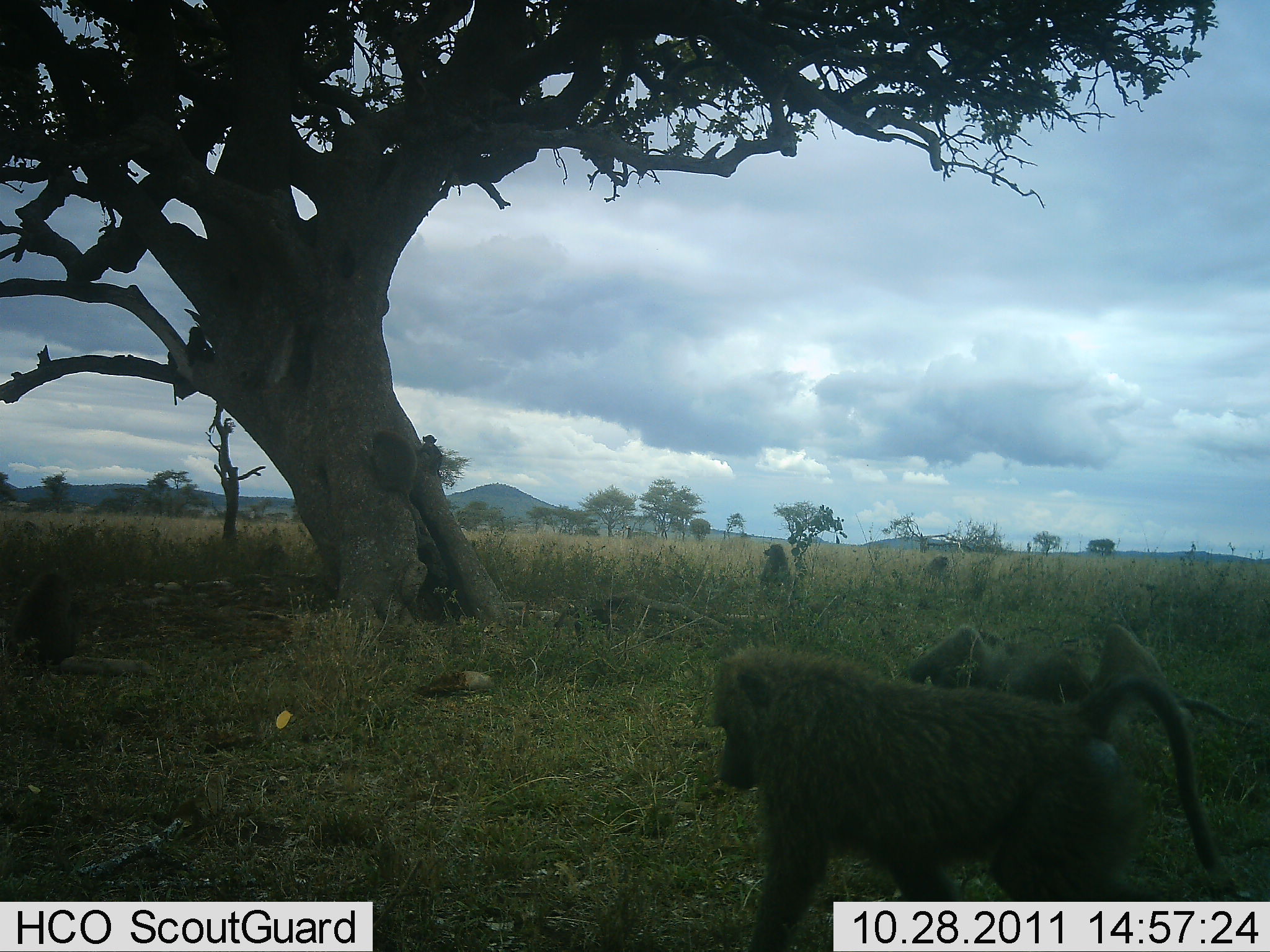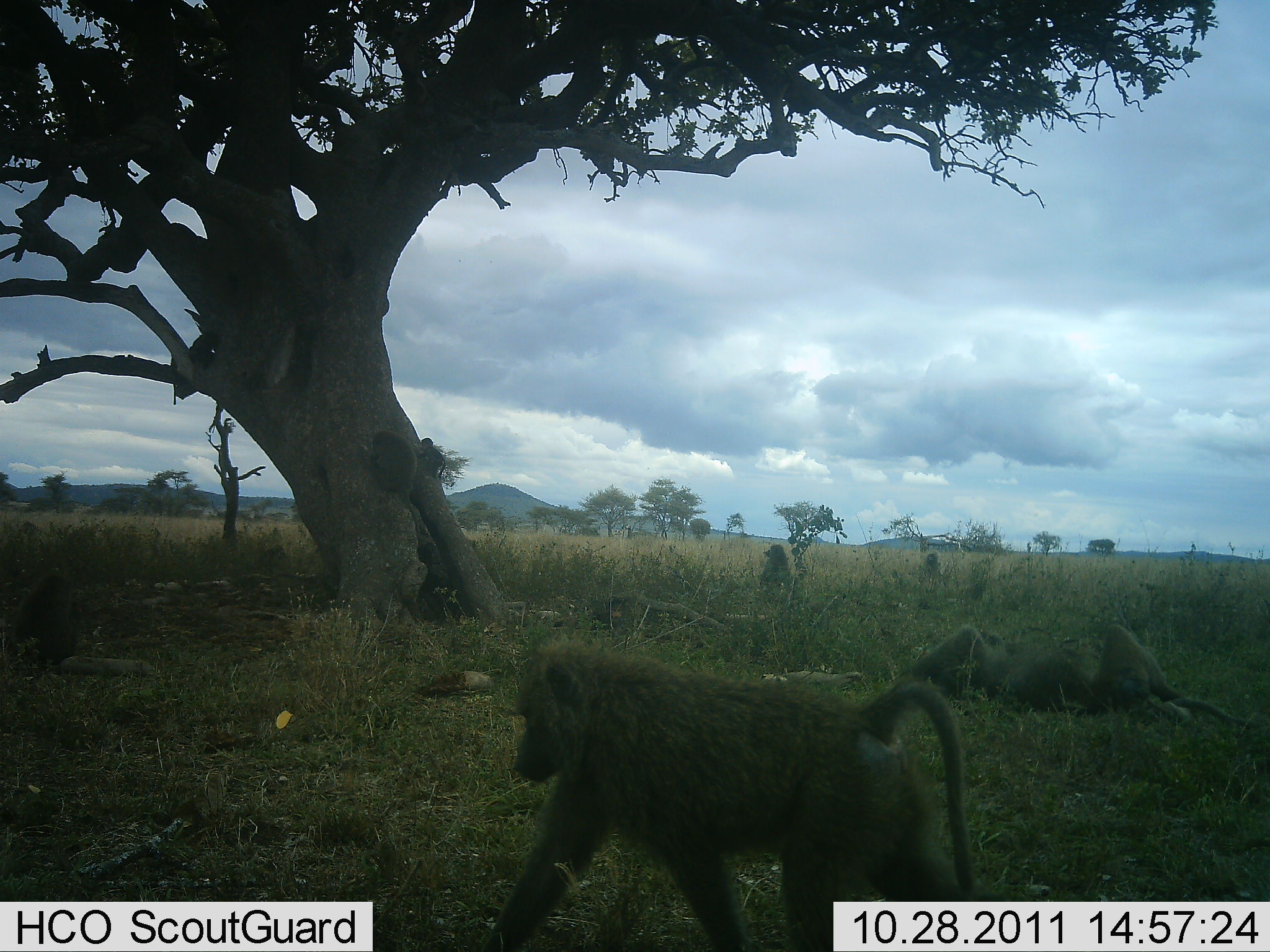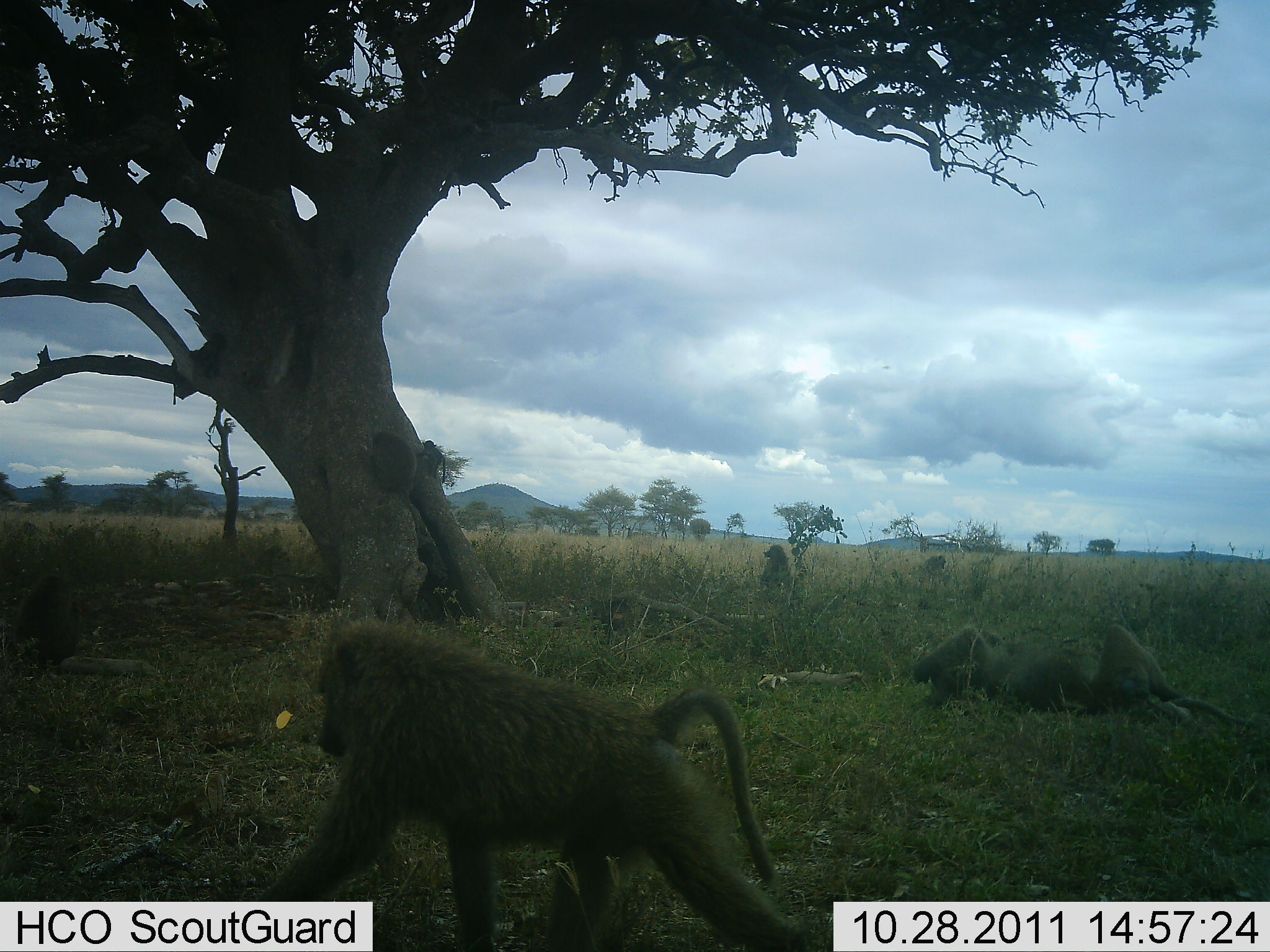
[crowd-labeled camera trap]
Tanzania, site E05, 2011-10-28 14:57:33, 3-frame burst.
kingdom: Animalia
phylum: Chordata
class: Mammalia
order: Primates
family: Cercopithecidae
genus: Papio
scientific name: Papio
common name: baboon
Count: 8.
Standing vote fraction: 46%.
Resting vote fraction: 85%.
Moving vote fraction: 85%.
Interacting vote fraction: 23%.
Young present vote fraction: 23%.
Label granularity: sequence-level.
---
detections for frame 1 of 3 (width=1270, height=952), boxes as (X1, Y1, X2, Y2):
animal: (705, 646, 1227, 952); (899, 627, 1258, 737); (12, 568, 79, 672); (372, 427, 422, 541); (761, 544, 792, 587); (420, 431, 443, 478); (926, 554, 949, 584)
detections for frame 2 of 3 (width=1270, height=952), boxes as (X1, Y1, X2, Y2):
animal: (480, 640, 1007, 952); (900, 624, 1259, 726); (15, 568, 83, 672); (372, 430, 423, 544); (761, 545, 793, 588); (419, 431, 447, 479); (924, 553, 947, 584)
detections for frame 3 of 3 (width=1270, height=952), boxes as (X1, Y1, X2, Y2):
animal: (256, 620, 807, 952); (901, 626, 1259, 728); (15, 569, 83, 673); (372, 430, 423, 544); (761, 545, 793, 588); (419, 440, 447, 487); (924, 553, 947, 584)